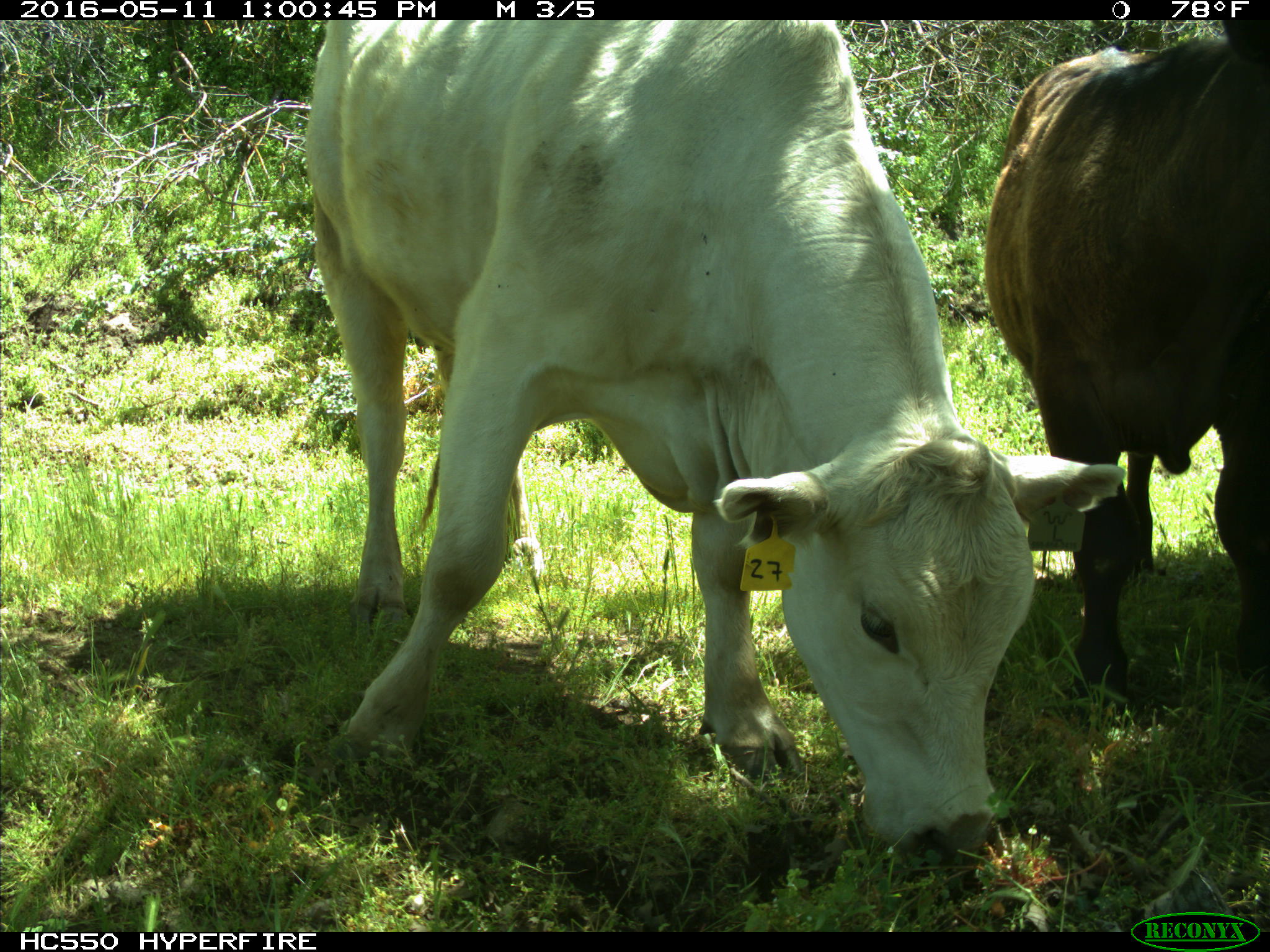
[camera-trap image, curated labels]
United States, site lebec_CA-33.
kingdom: Animalia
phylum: Chordata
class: Mammalia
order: Artiodactyla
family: Bovidae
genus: Bos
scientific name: Bos taurus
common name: domestic cow